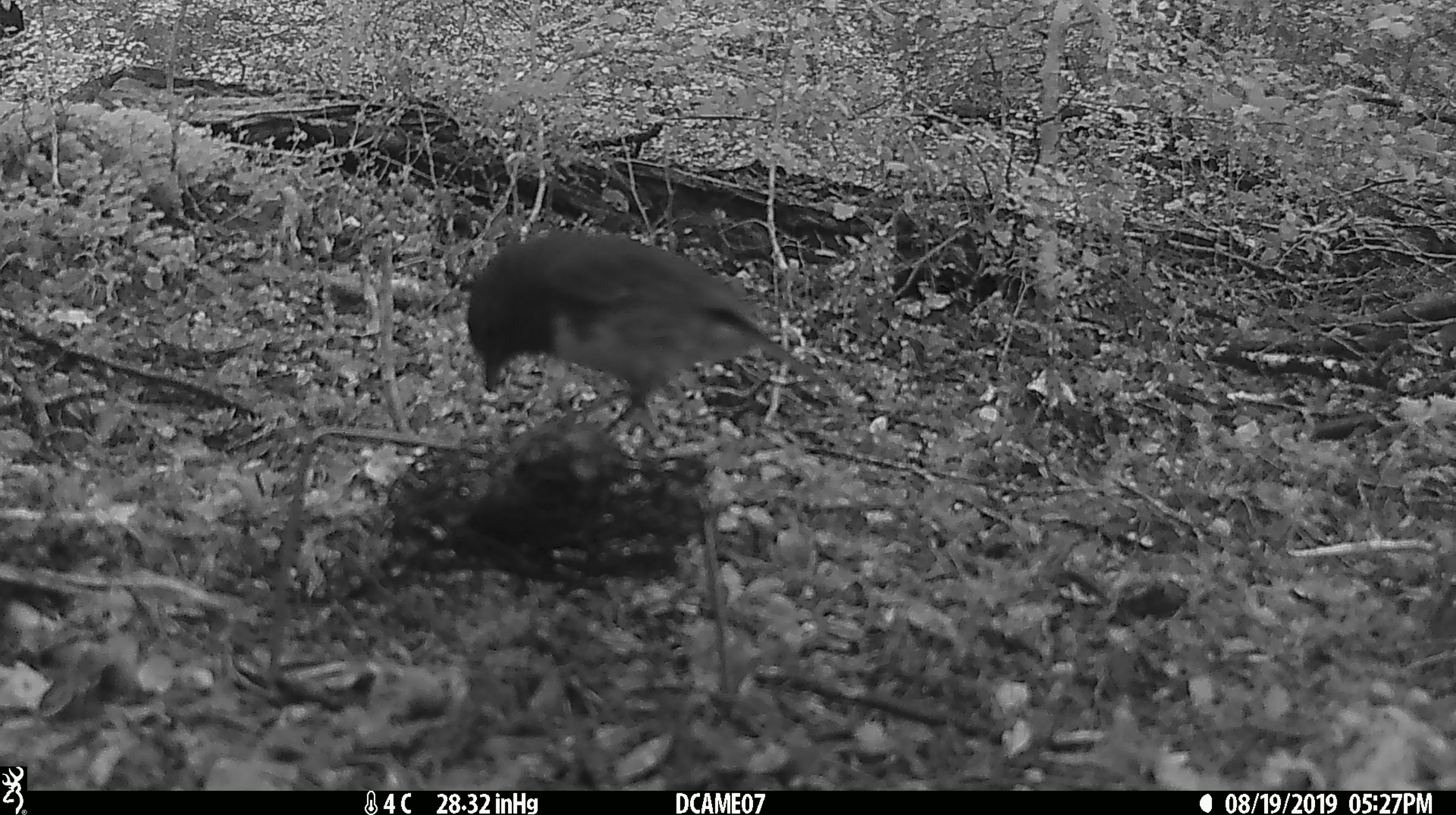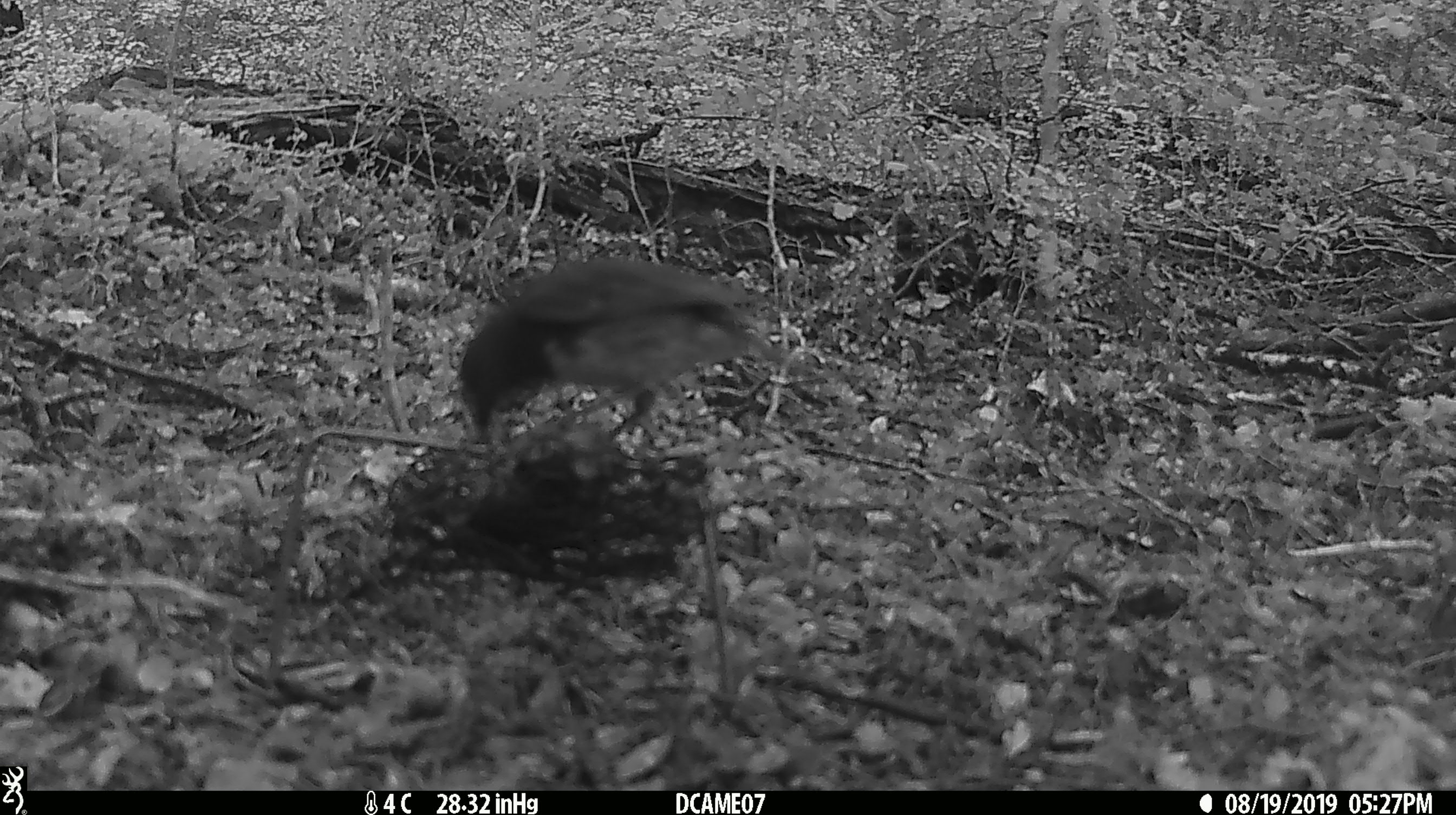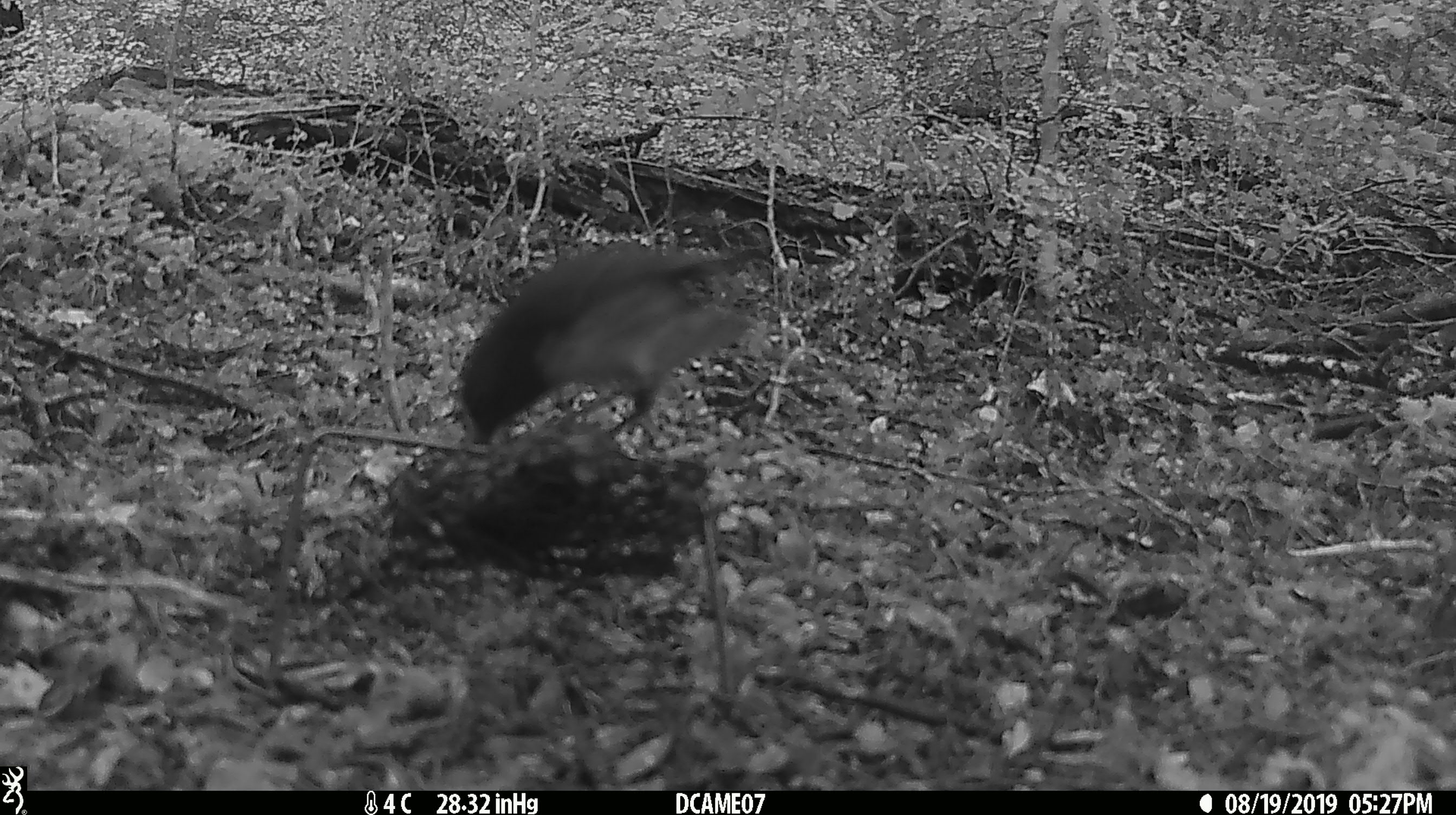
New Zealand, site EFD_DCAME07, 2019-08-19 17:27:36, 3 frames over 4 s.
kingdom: Animalia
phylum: Chordata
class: Aves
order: Passeriformes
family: Petroicidae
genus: Petroica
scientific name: Petroica australis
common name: new zealand robin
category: robin